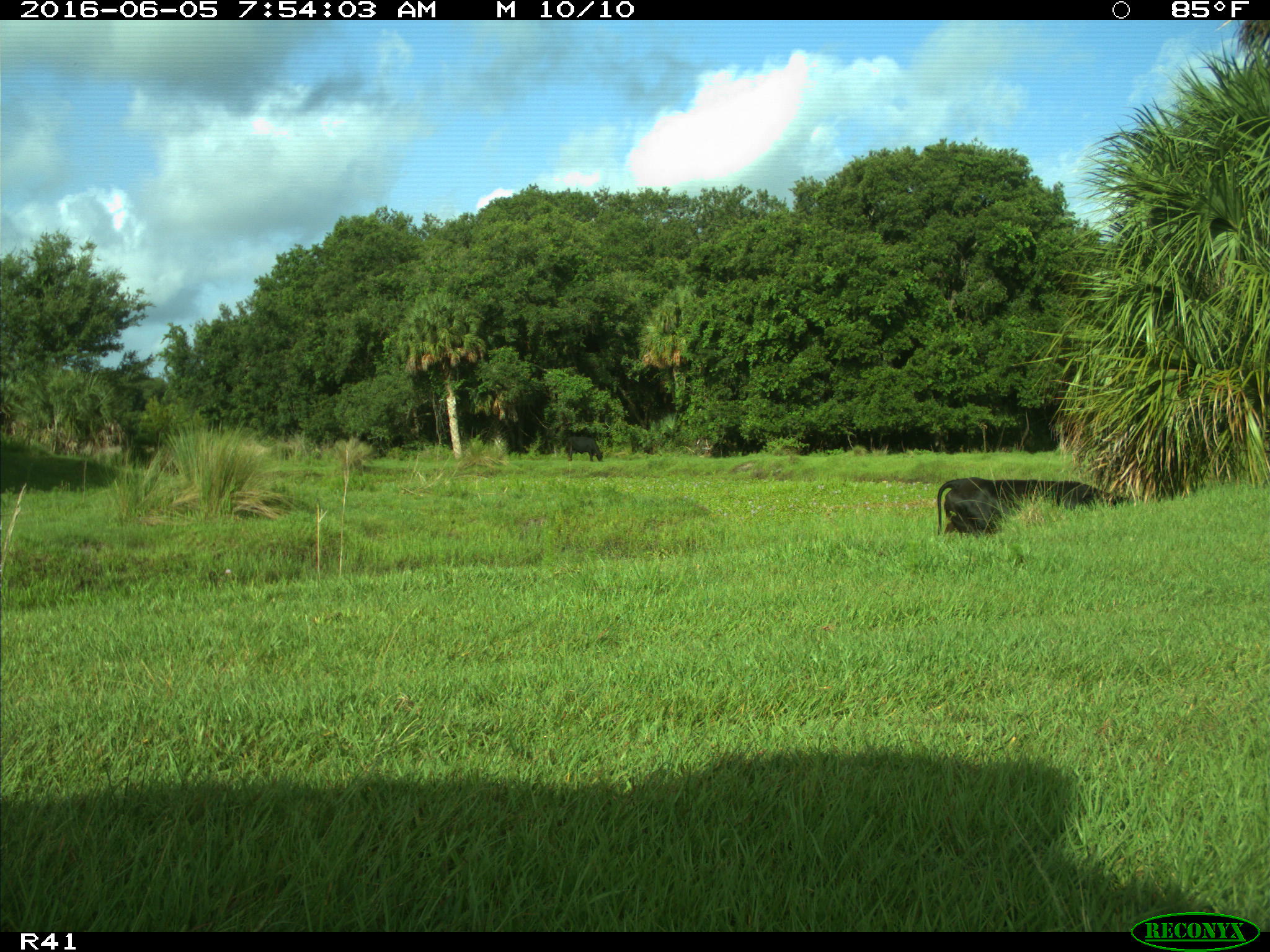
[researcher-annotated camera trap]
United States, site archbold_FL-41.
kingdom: Animalia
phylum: Chordata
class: Mammalia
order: Artiodactyla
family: Bovidae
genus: Bos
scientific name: Bos taurus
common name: domestic cow